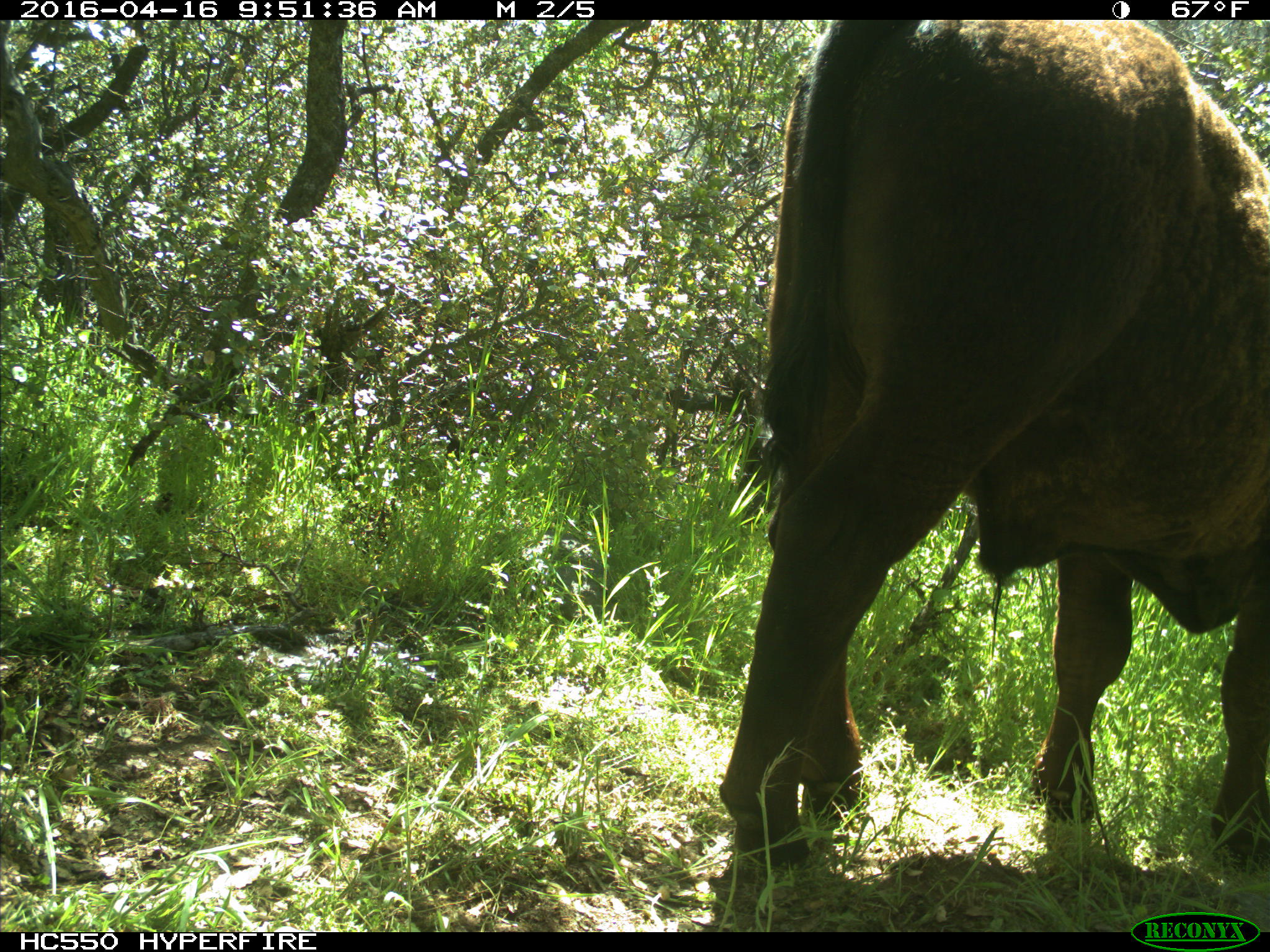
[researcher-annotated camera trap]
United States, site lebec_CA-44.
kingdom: Animalia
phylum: Chordata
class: Mammalia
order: Artiodactyla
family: Bovidae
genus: Bos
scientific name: Bos taurus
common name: domestic cow